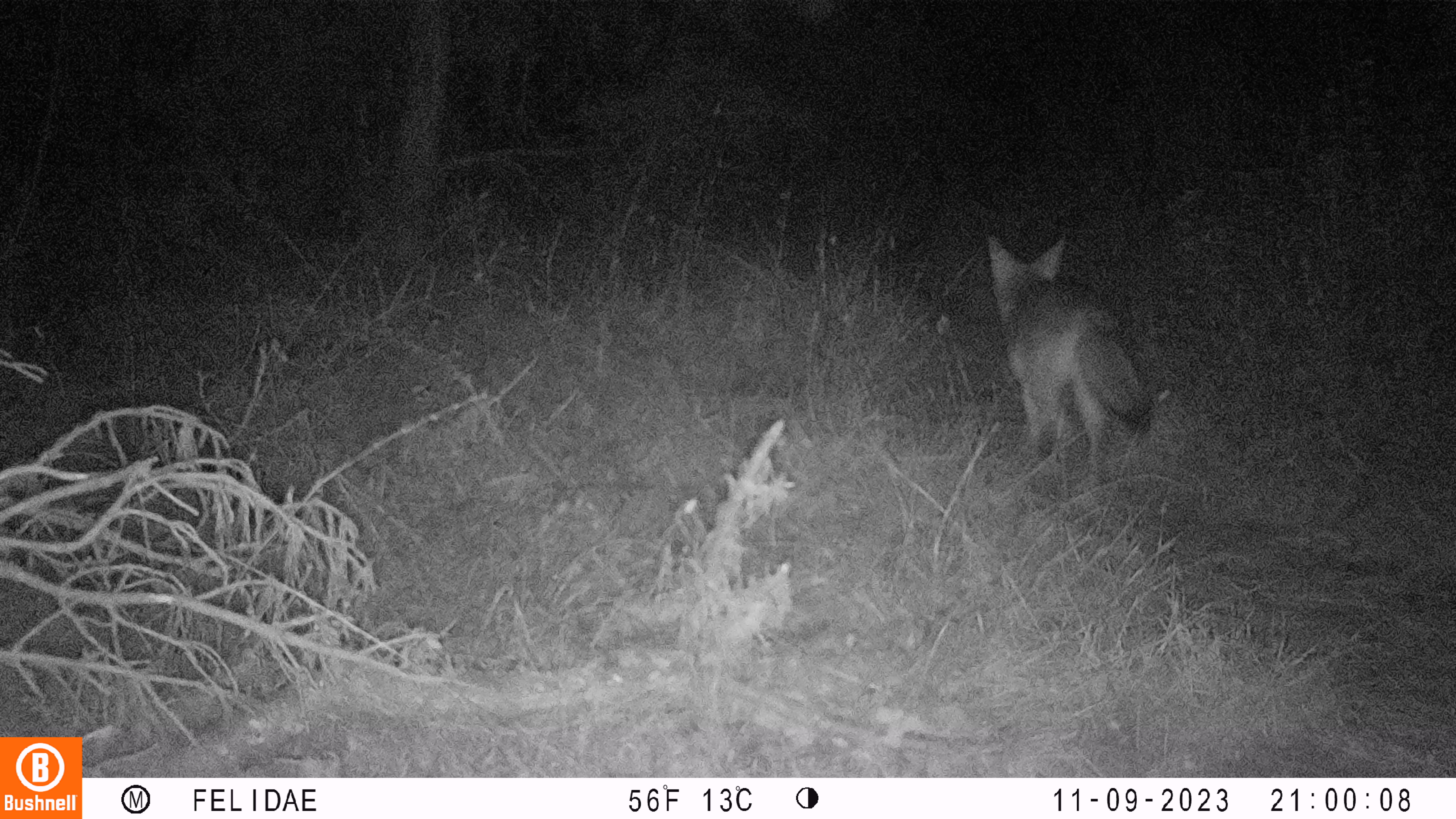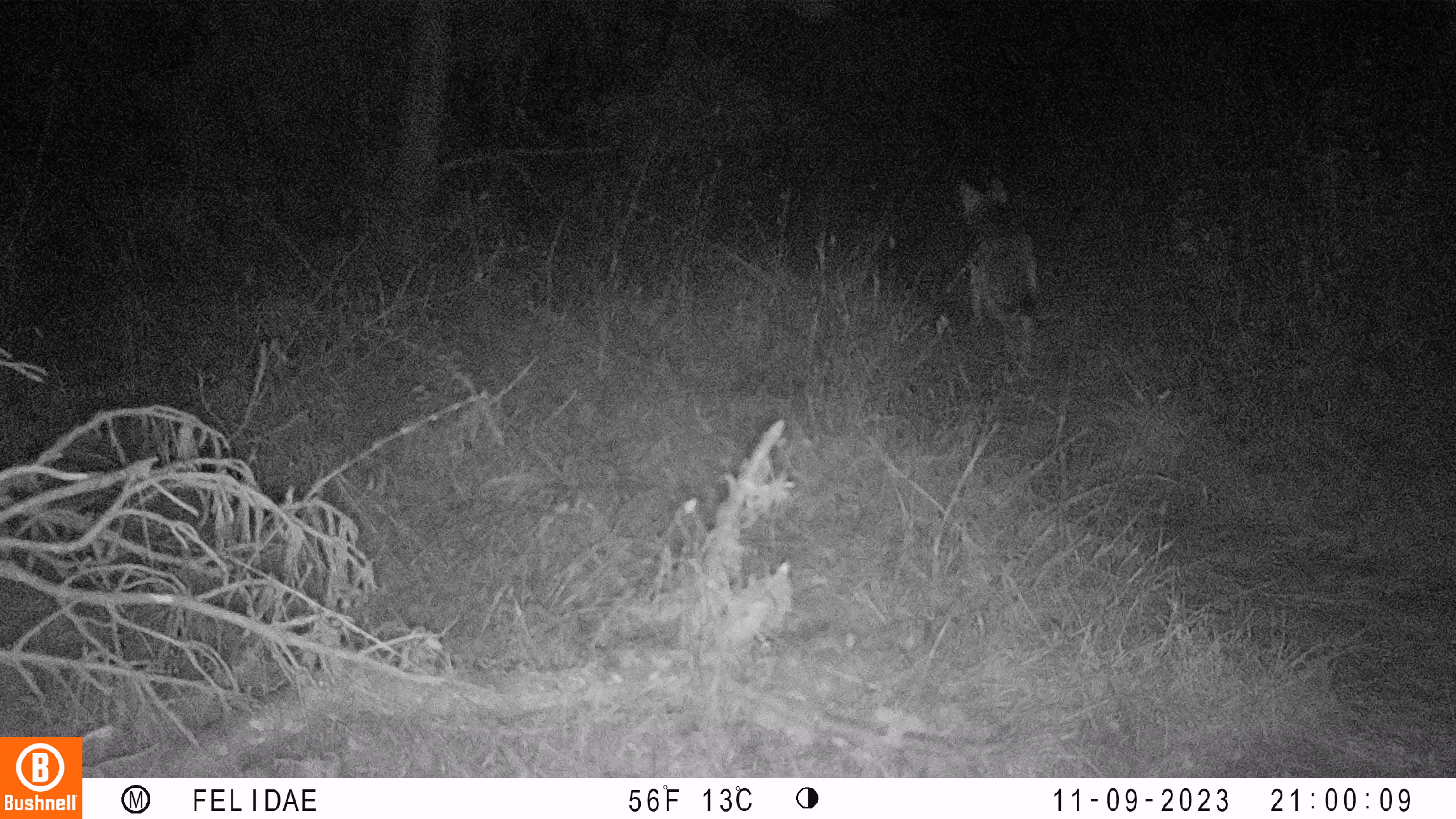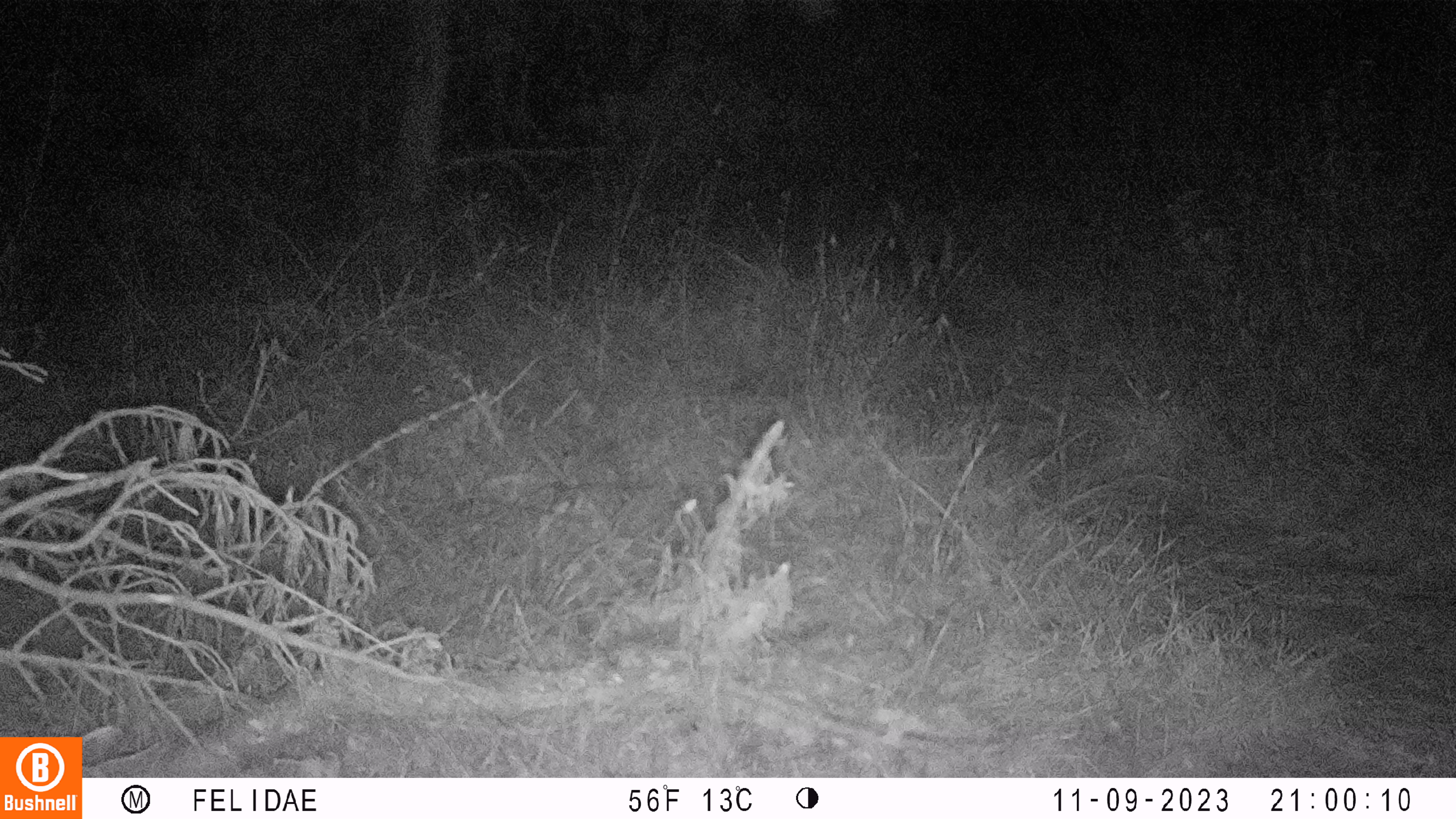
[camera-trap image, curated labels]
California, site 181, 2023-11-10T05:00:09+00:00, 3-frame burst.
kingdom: Animalia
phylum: Chordata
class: Mammalia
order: Carnivora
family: Canidae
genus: Canis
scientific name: Canis latrans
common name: coyote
Coyote (Canis latrans).